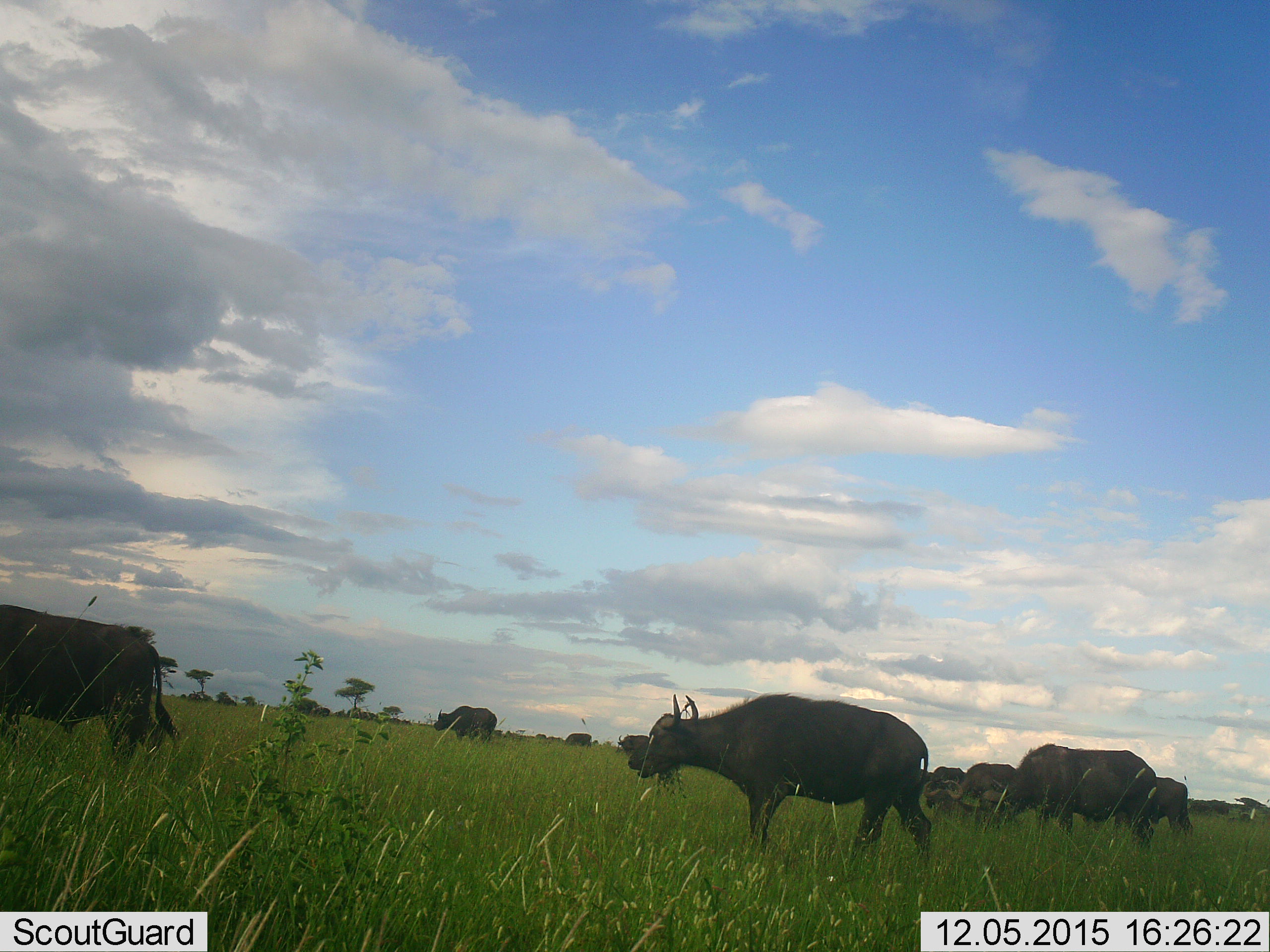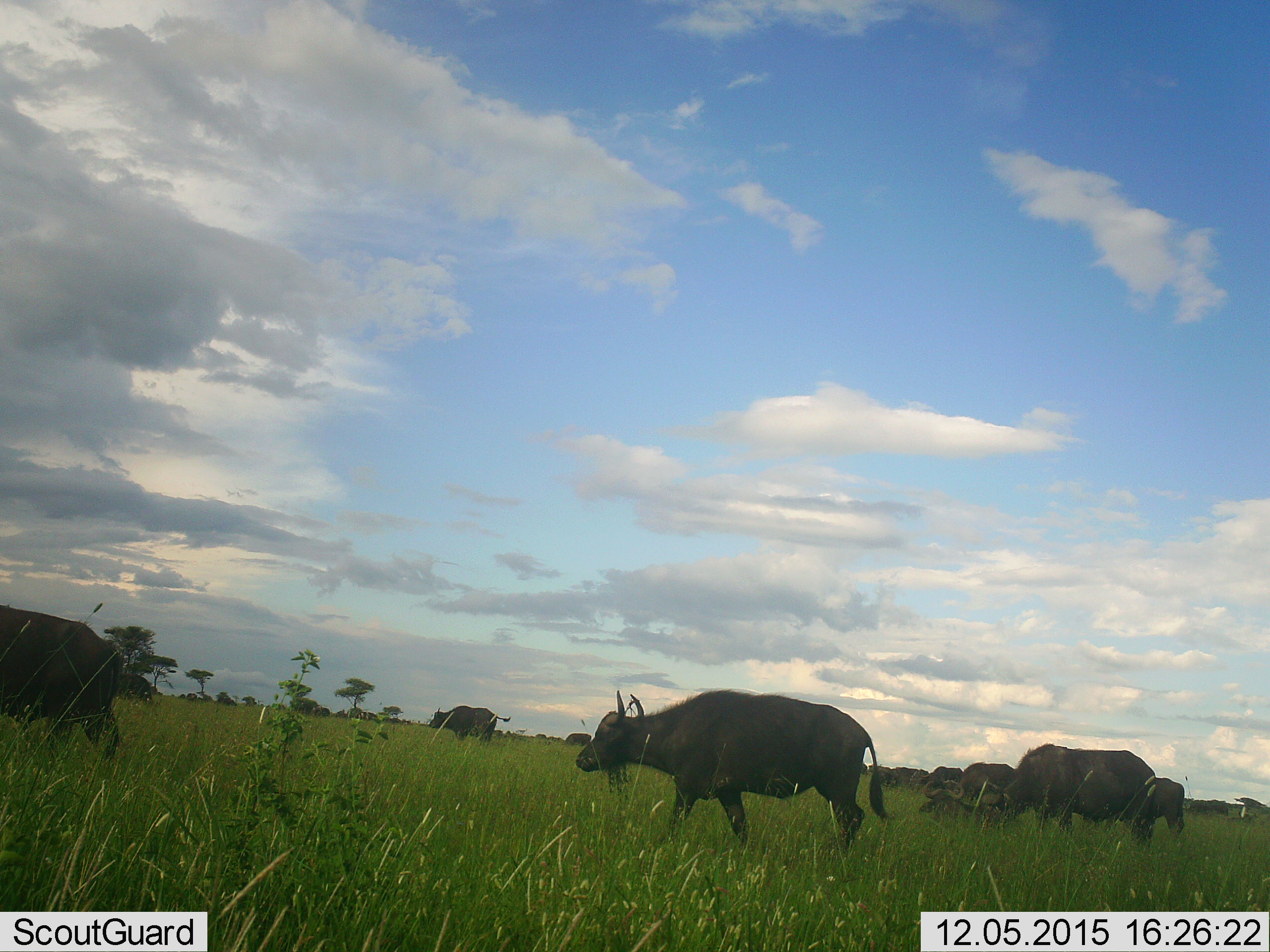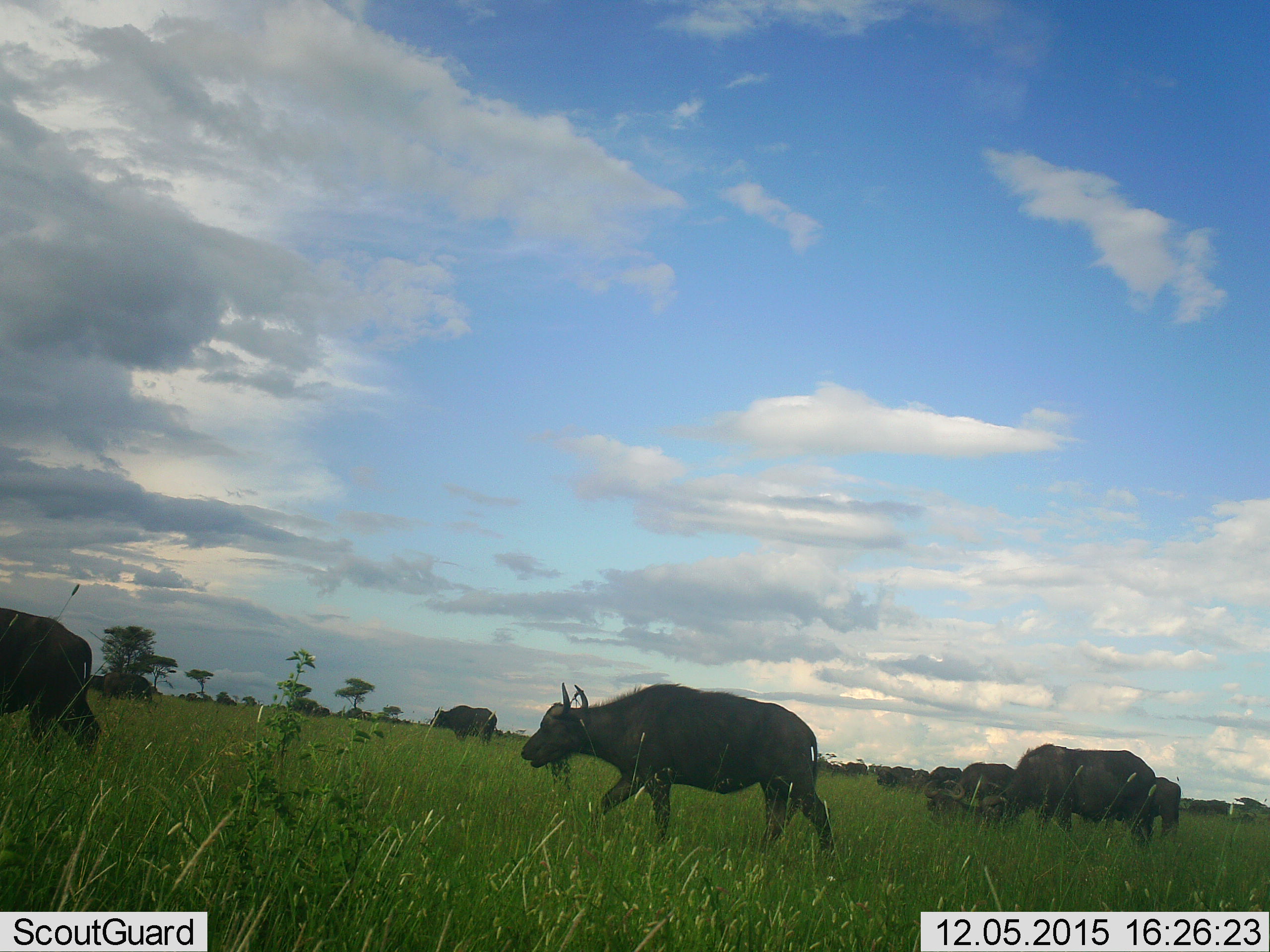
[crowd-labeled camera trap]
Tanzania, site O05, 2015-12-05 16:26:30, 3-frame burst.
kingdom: Animalia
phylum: Chordata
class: Mammalia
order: Artiodactyla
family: Bovidae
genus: Syncerus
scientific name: Syncerus caffer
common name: cape buffalo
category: buffalo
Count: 11-50.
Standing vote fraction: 33%.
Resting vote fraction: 17%.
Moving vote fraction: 83%.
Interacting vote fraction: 0%.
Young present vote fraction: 0%.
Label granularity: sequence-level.